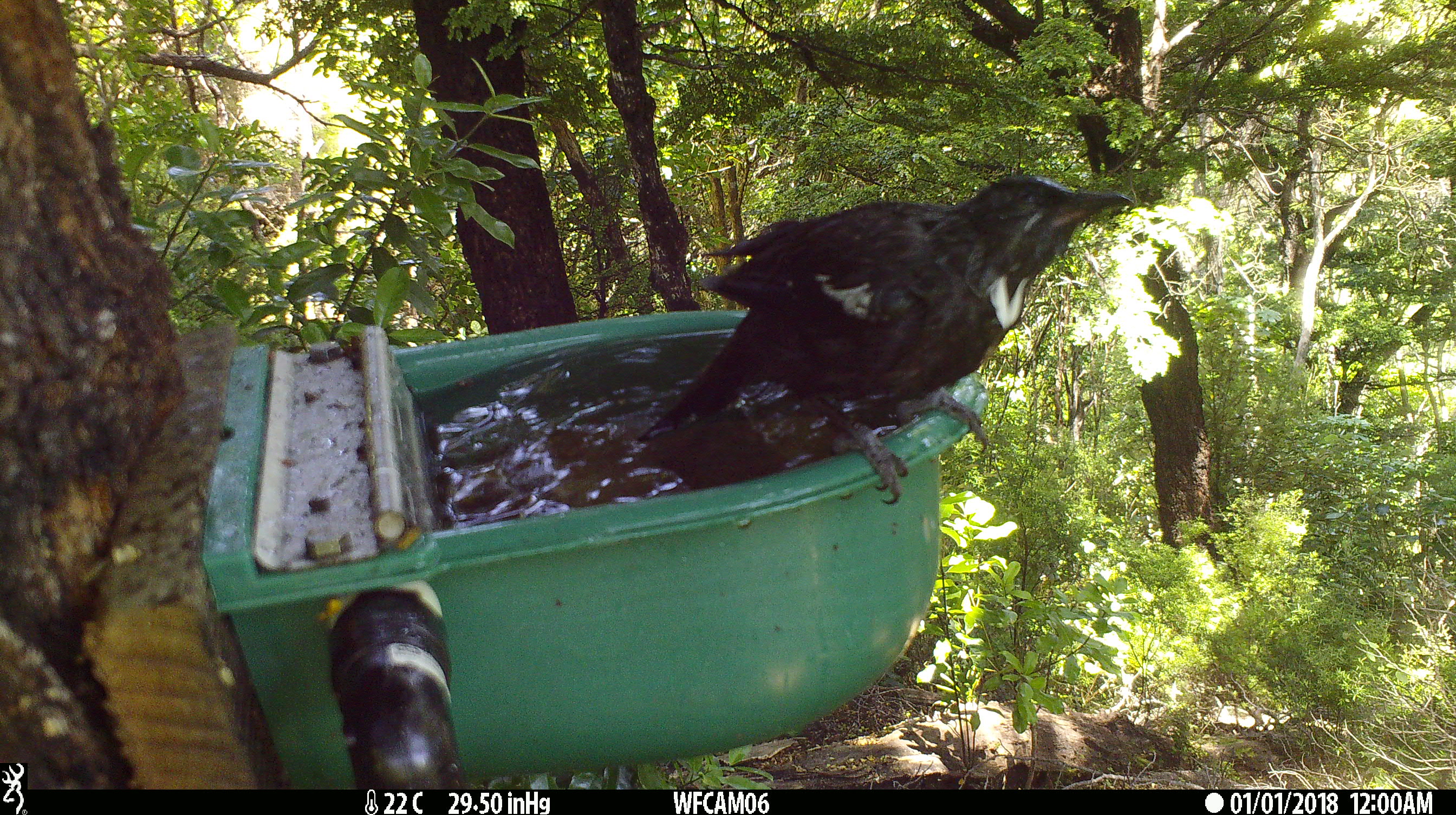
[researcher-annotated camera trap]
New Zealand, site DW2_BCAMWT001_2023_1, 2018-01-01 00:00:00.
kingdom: Animalia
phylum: Chordata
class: Aves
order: Passeriformes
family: Meliphagidae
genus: Prosthemadera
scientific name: Prosthemadera novaeseelandiae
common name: tui